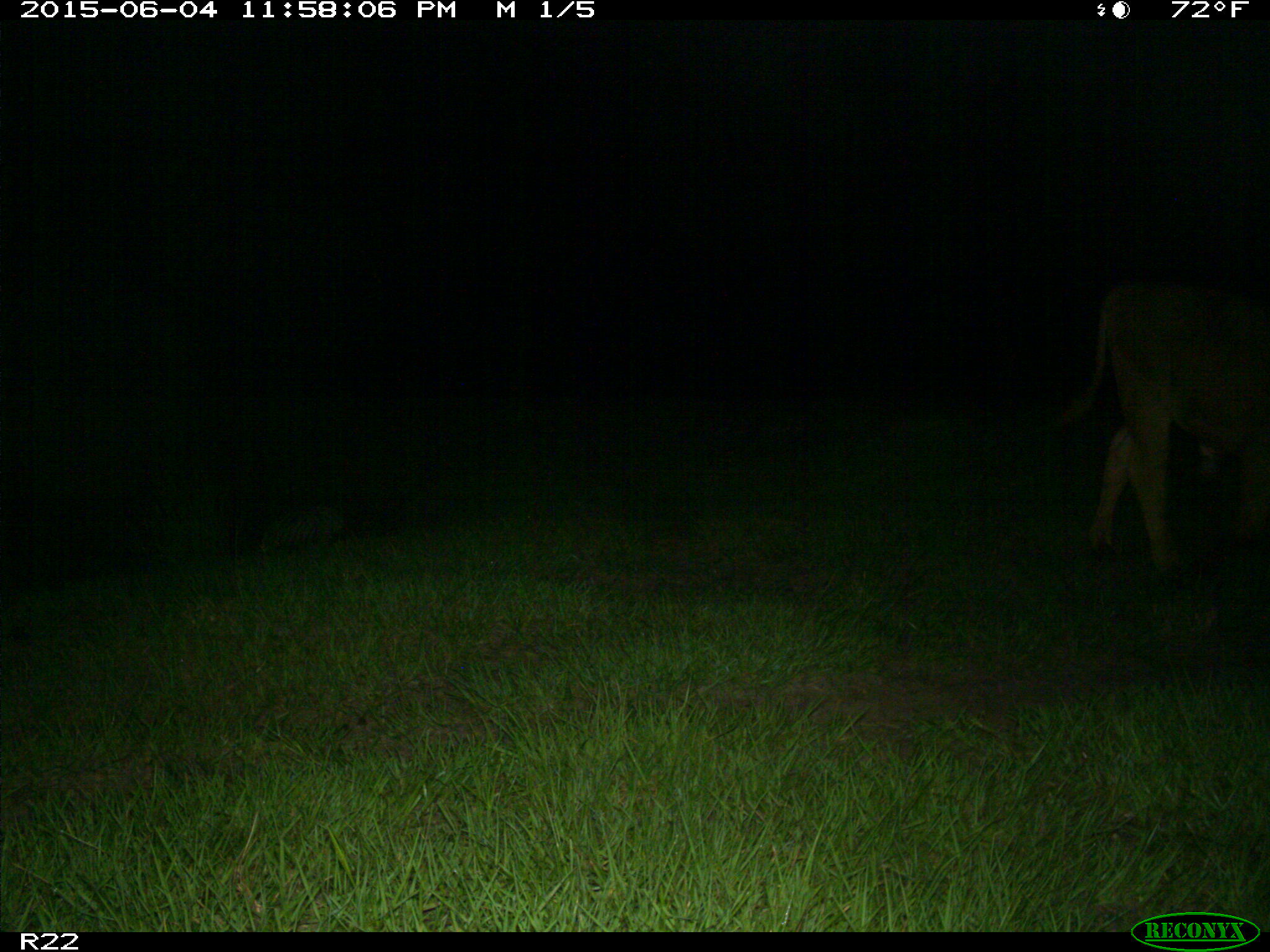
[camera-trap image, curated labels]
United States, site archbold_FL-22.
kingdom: Animalia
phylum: Chordata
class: Mammalia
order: Artiodactyla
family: Bovidae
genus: Bos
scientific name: Bos taurus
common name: domestic cow